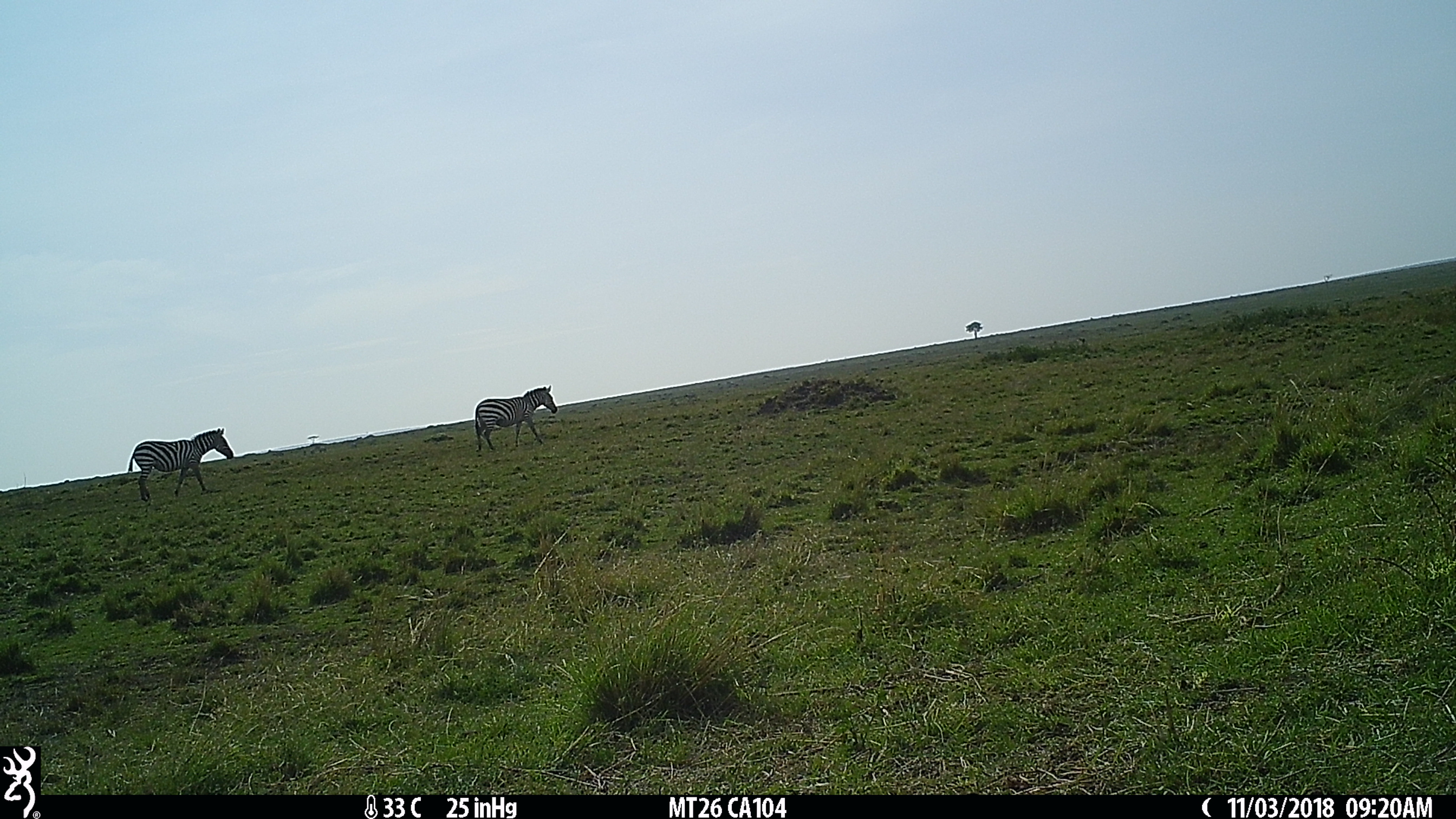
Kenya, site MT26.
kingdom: Animalia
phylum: Chordata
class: Mammalia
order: Perissodactyla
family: Equidae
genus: Equus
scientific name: Equus quagga burchellii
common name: burchell's zebra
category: zebra